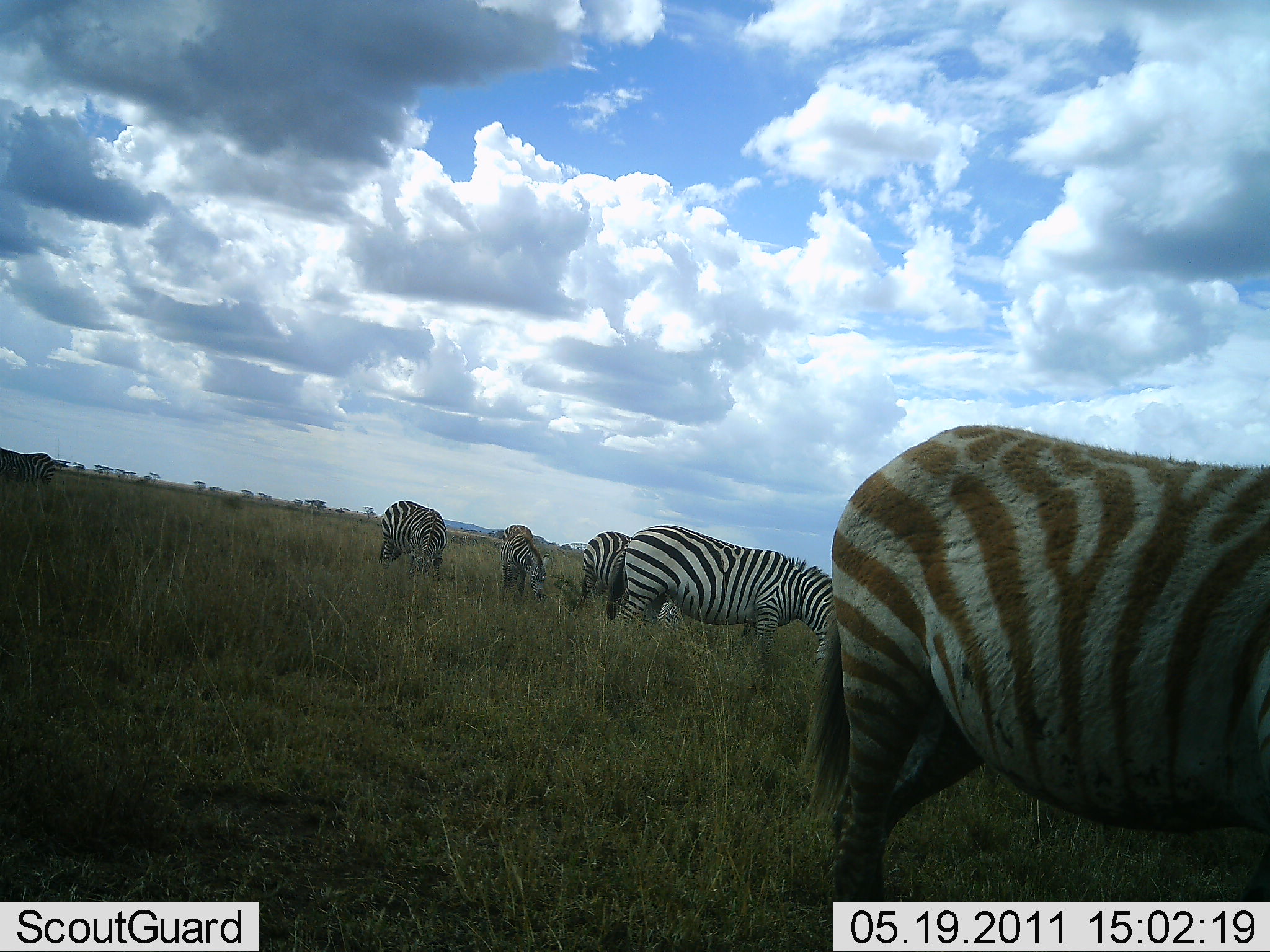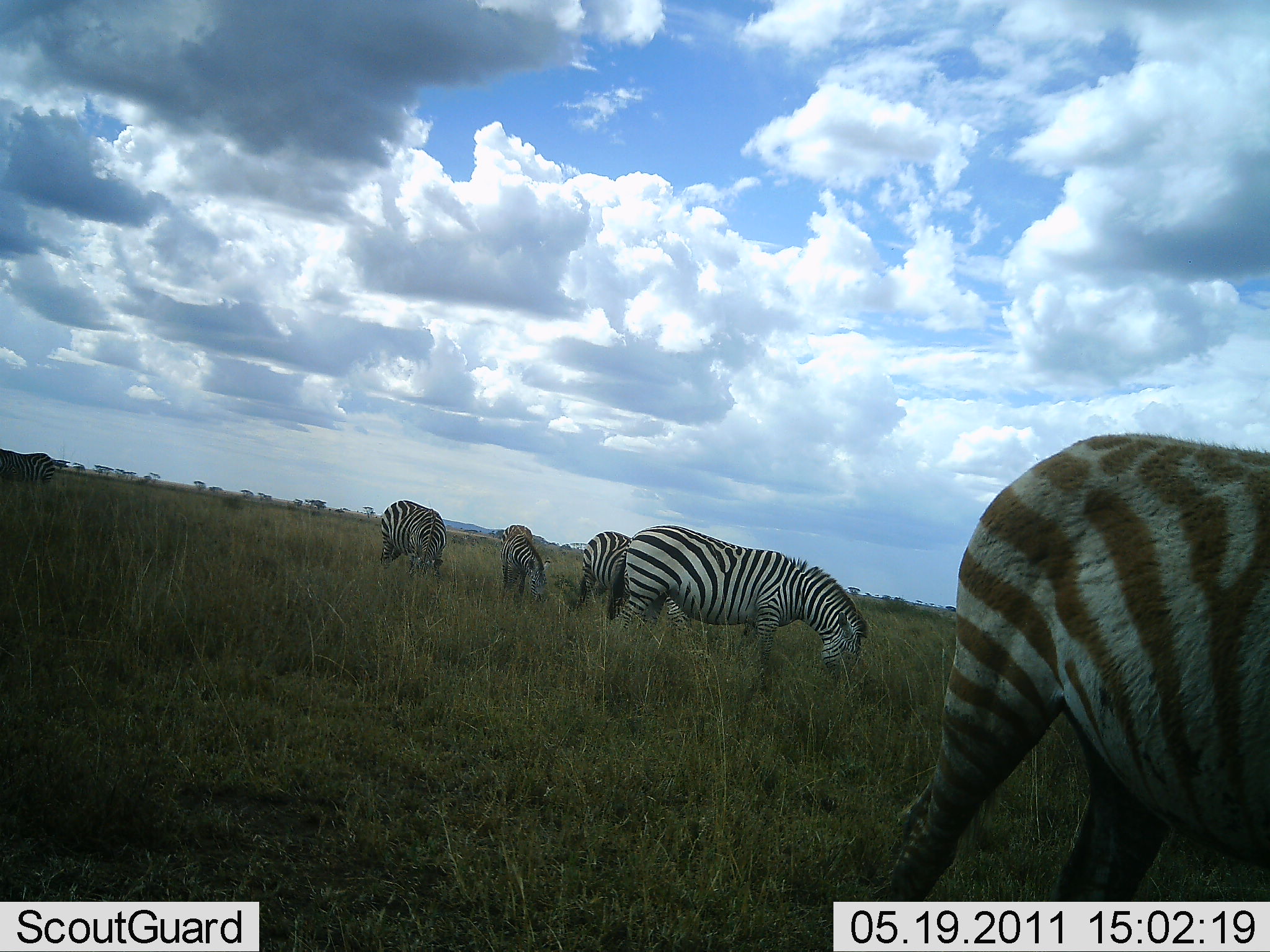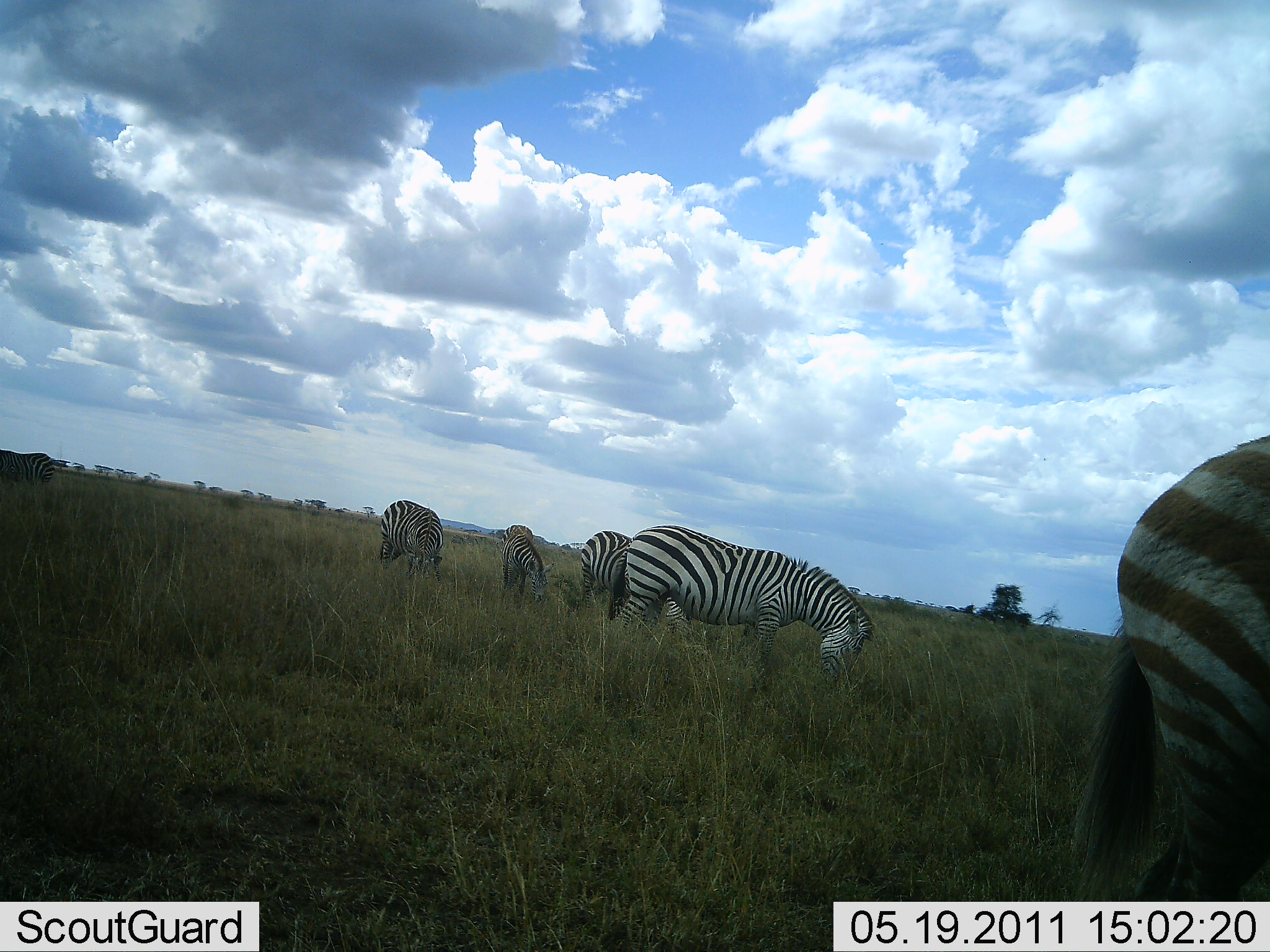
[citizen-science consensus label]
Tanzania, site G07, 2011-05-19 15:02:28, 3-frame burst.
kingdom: Animalia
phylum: Chordata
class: Mammalia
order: Perissodactyla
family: Equidae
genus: Equus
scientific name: Equus quagga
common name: plains zebra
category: zebra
Zebra (plains zebra) (Equus quagga), count 6. Behavior (volunteer vote fractions): standing 15%, resting 8%, moving 38%, interacting 0%. Young present (vote fraction): 8%. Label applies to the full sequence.